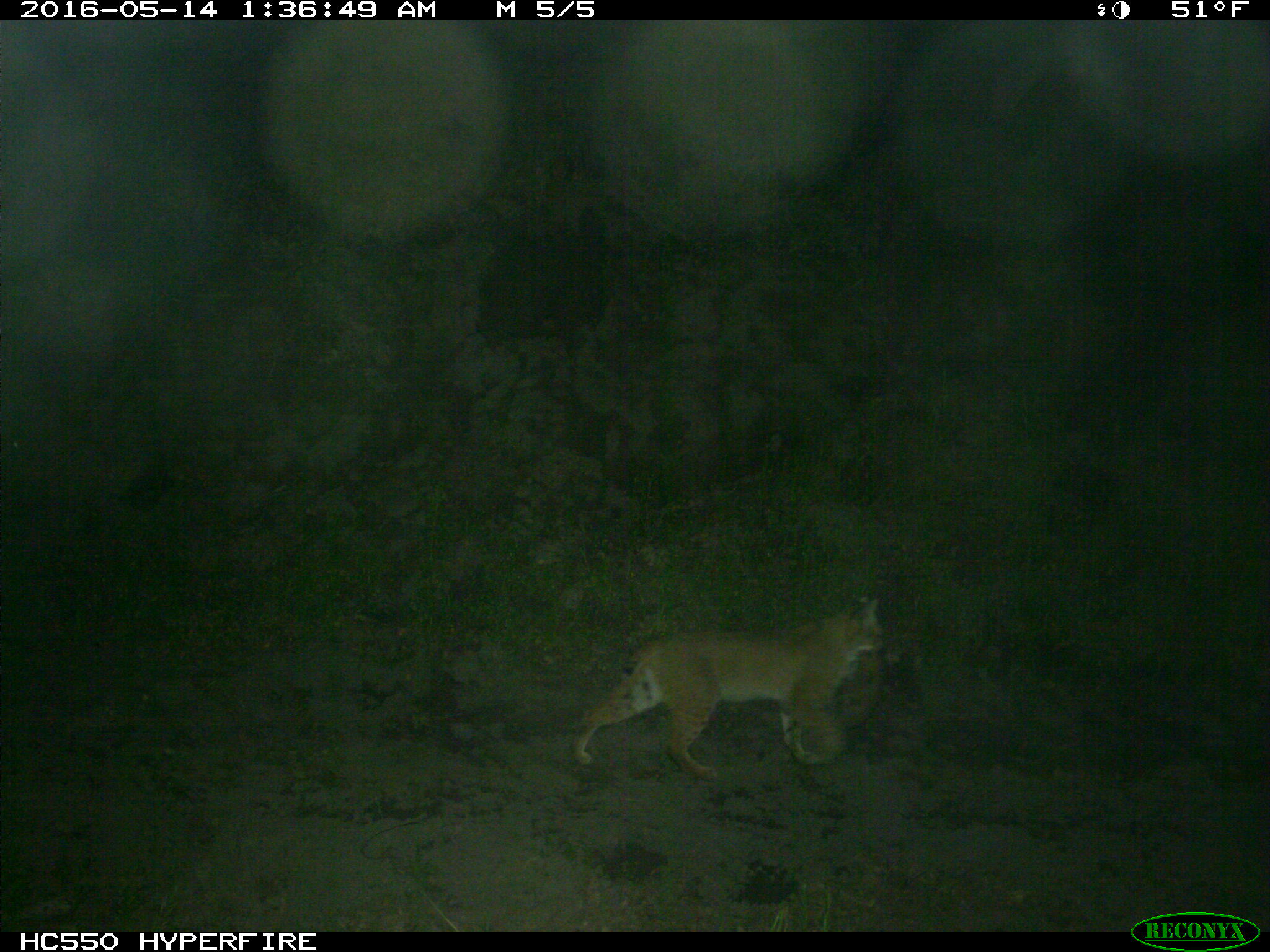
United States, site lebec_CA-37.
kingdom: Animalia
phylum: Chordata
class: Mammalia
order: Carnivora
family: Felidae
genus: Lynx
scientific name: Lynx rufus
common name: bobcat